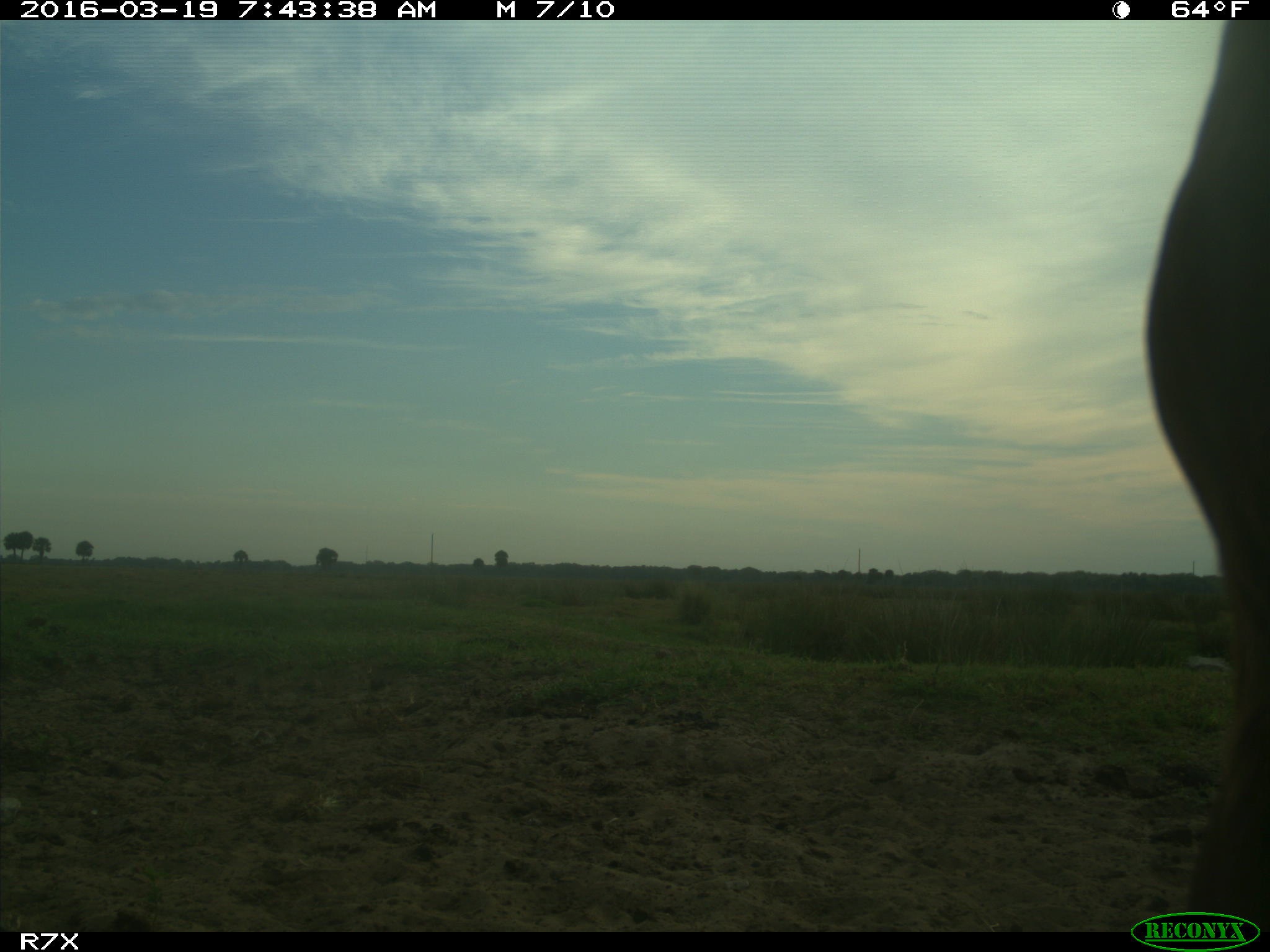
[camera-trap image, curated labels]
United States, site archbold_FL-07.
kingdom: Animalia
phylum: Chordata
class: Mammalia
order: Artiodactyla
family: Bovidae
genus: Bos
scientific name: Bos taurus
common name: domestic cow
Bos taurus (domestic cow).